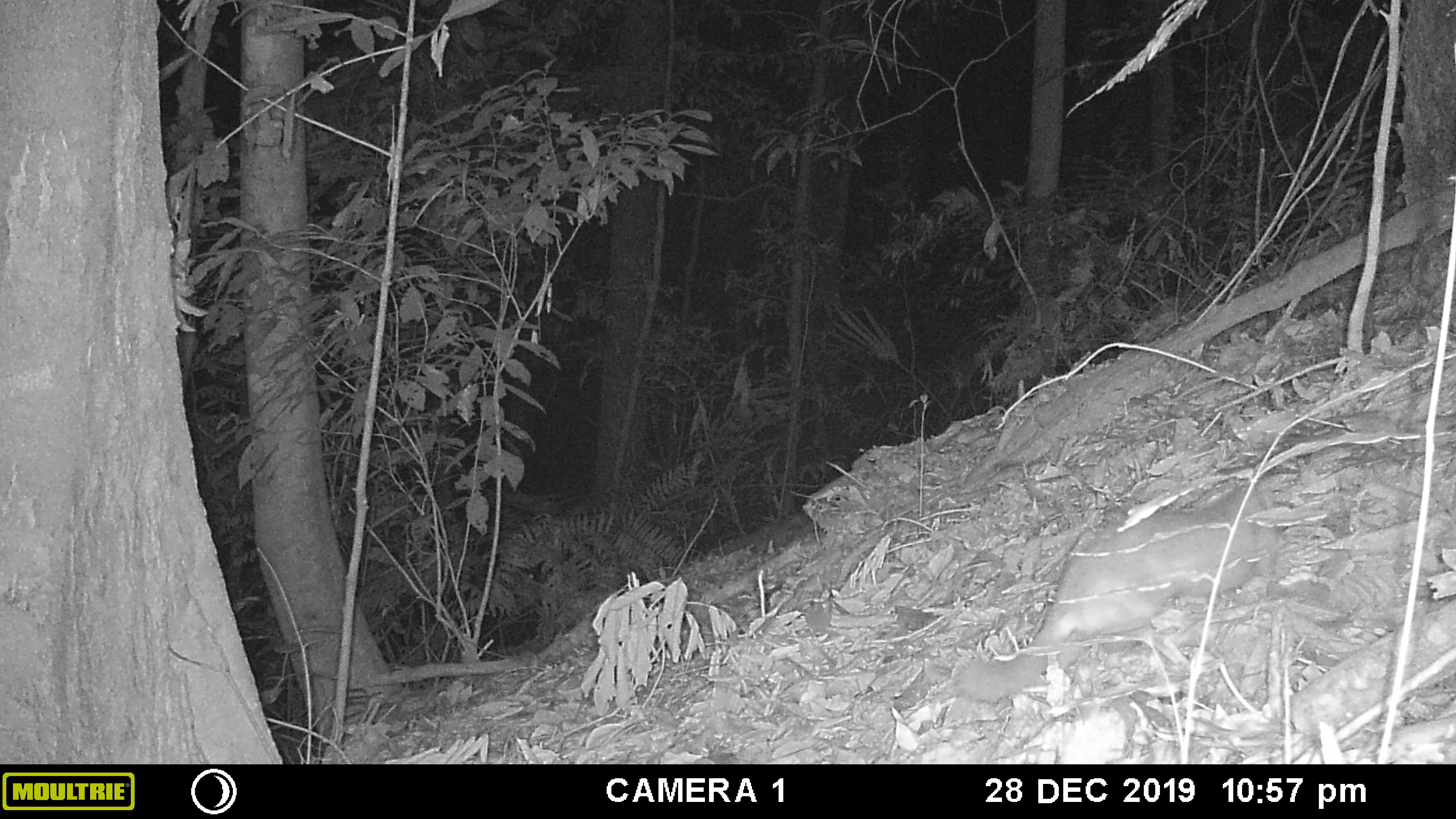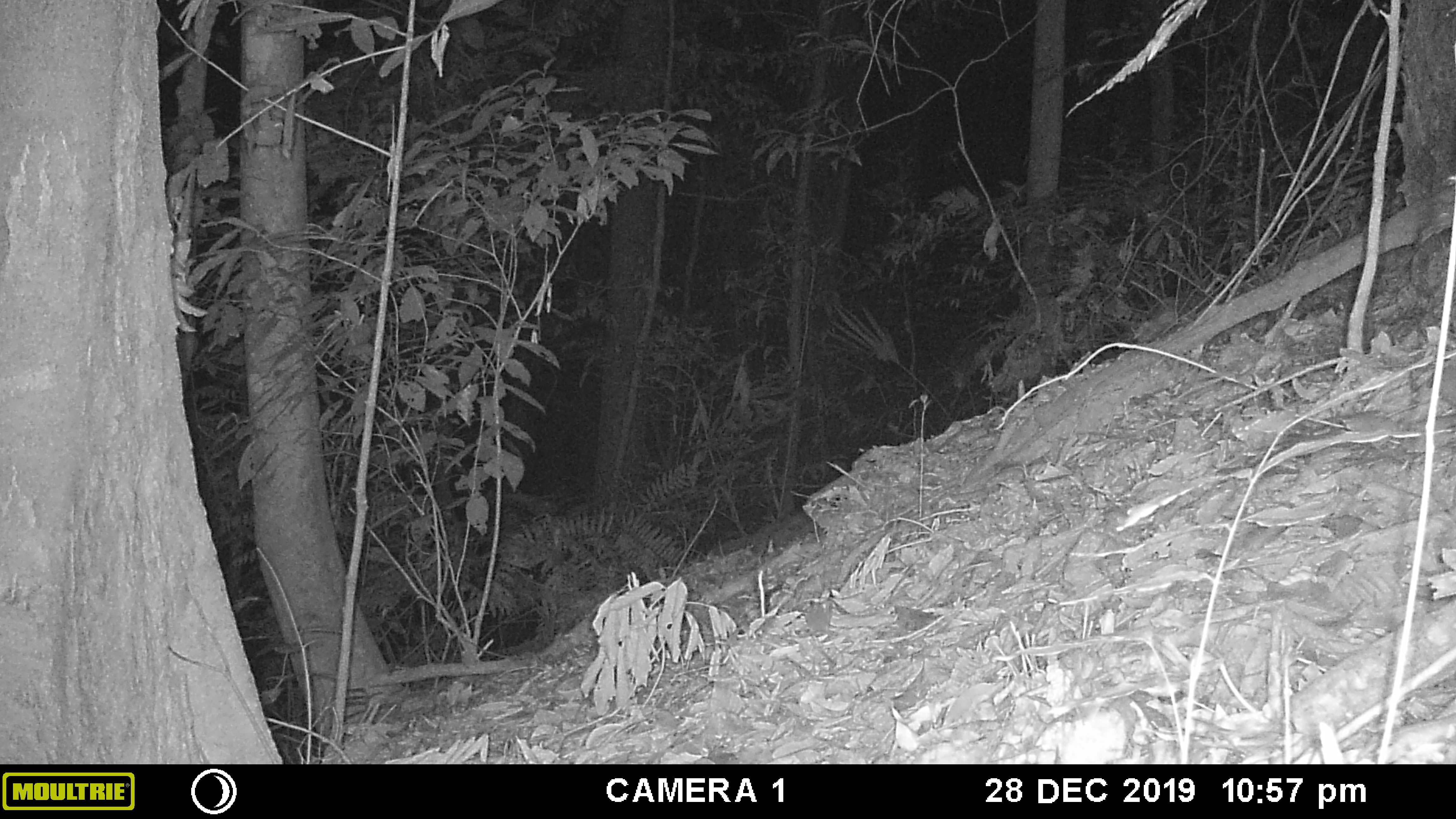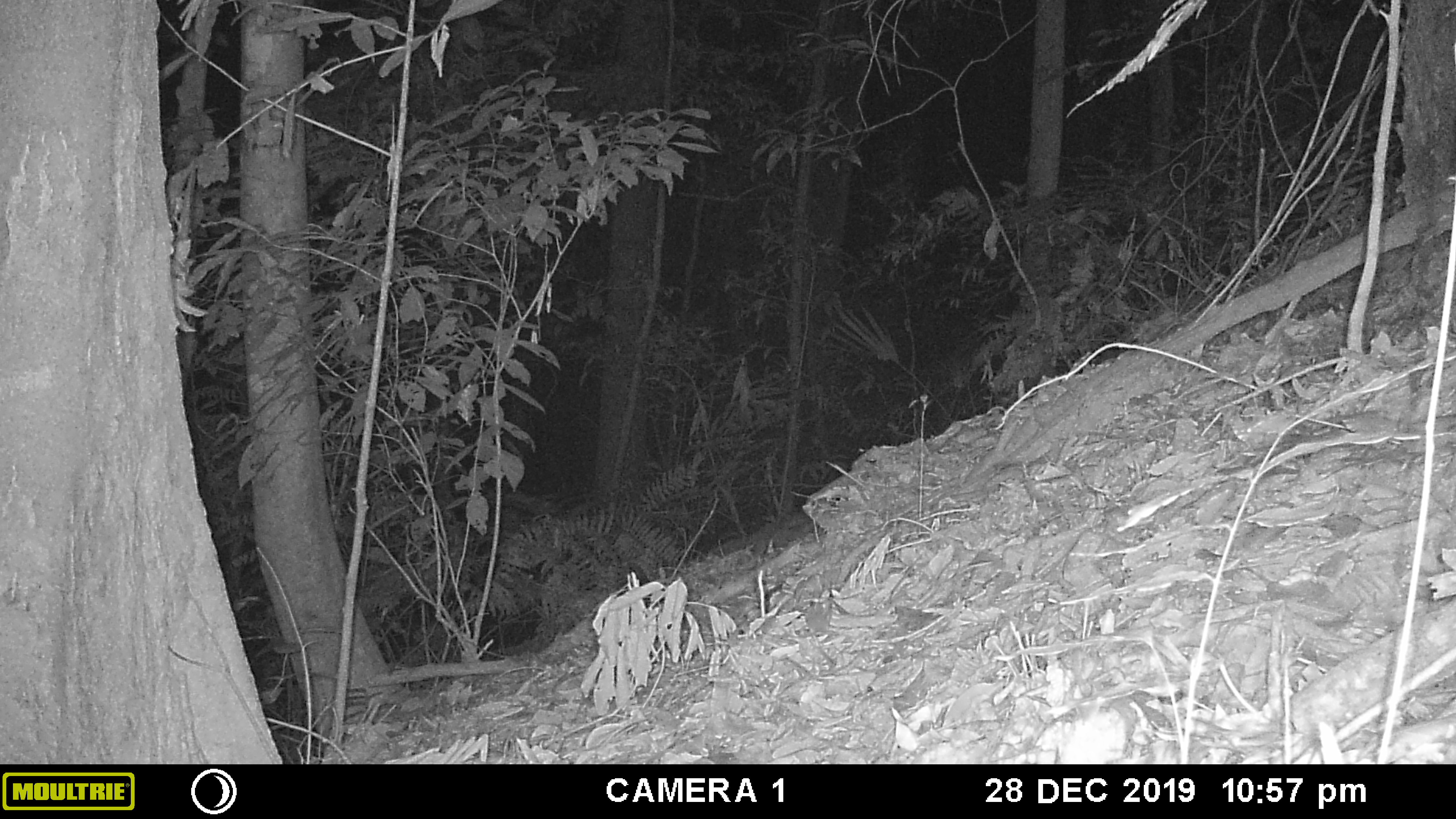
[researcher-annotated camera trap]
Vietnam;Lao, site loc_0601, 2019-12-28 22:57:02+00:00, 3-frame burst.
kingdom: Animalia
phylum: Chordata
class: Mammalia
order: Carnivora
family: Mustelidae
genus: Melogale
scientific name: Melogale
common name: ferret badger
Ferret badger (Melogale). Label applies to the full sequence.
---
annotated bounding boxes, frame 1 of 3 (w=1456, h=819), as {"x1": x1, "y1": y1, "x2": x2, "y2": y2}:
ferret badger: {"x1": 956, "y1": 489, "x2": 1256, "y2": 701}